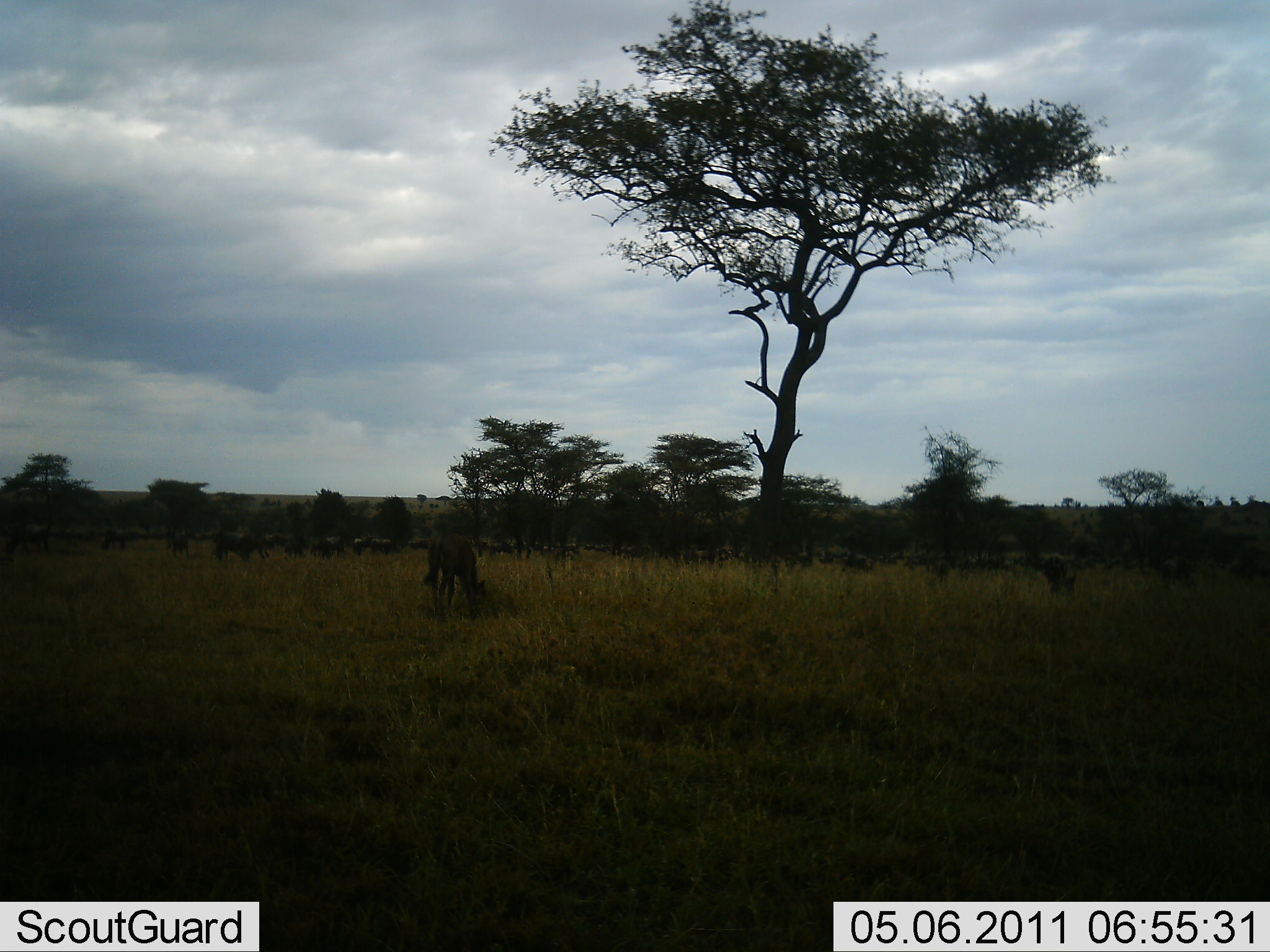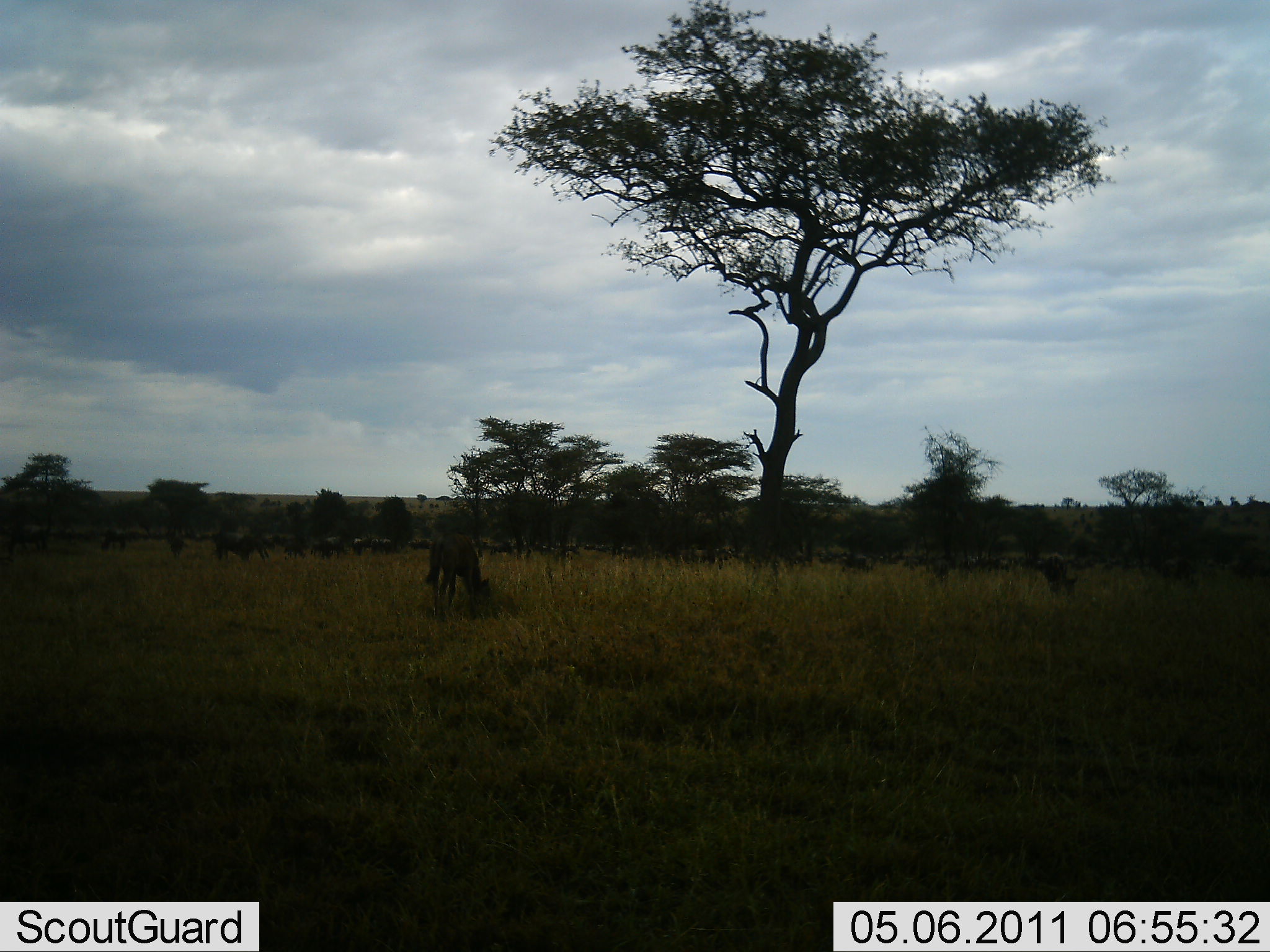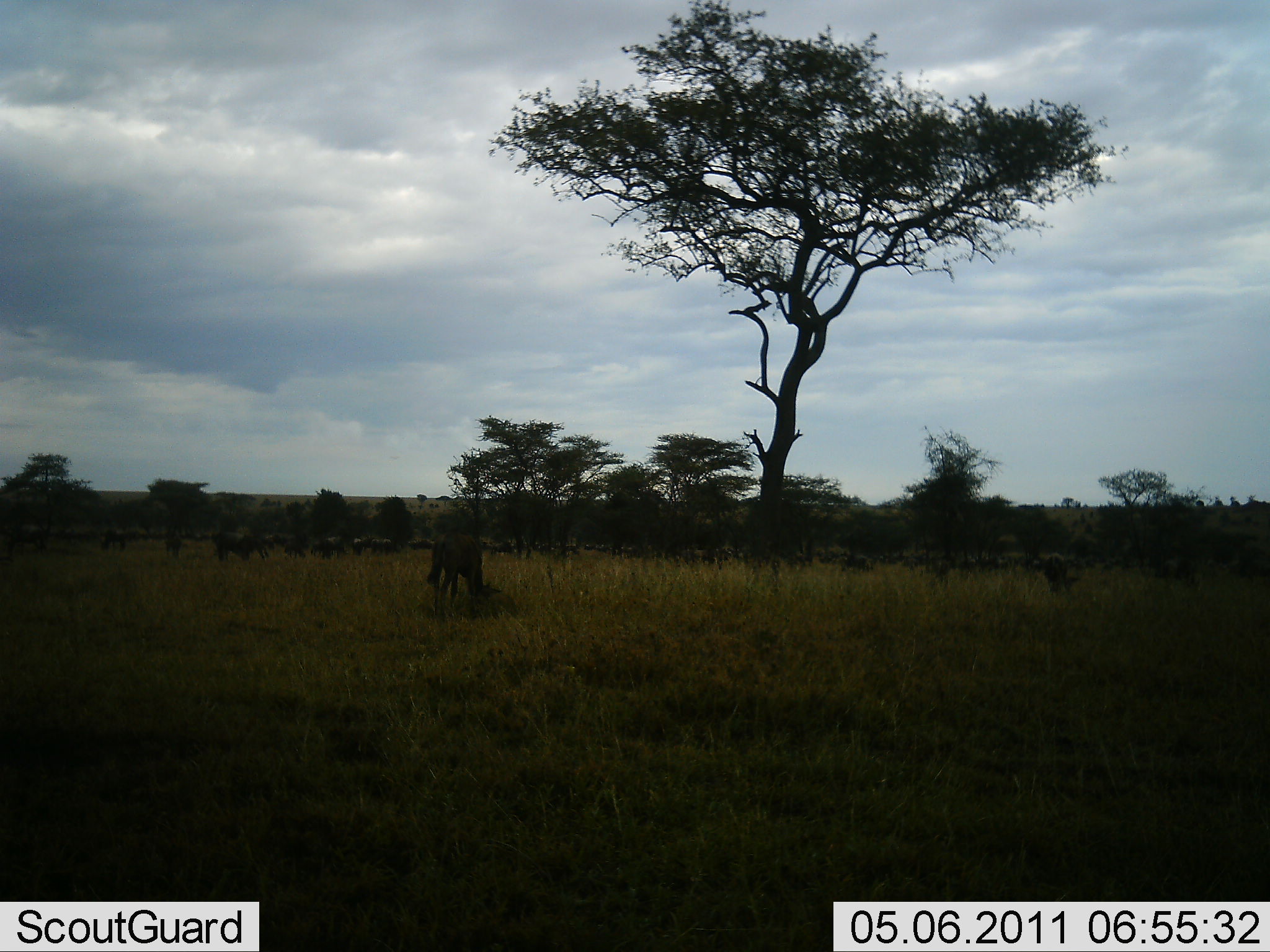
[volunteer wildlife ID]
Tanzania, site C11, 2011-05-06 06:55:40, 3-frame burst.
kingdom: Animalia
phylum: Chordata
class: Mammalia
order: Artiodactyla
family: Bovidae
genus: Connochaetes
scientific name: Connochaetes taurinus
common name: blue wildebeest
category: wildebeest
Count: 11-50.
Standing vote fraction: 27%.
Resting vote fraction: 9%.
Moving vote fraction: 9%.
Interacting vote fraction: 9%.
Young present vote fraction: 0%.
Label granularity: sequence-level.